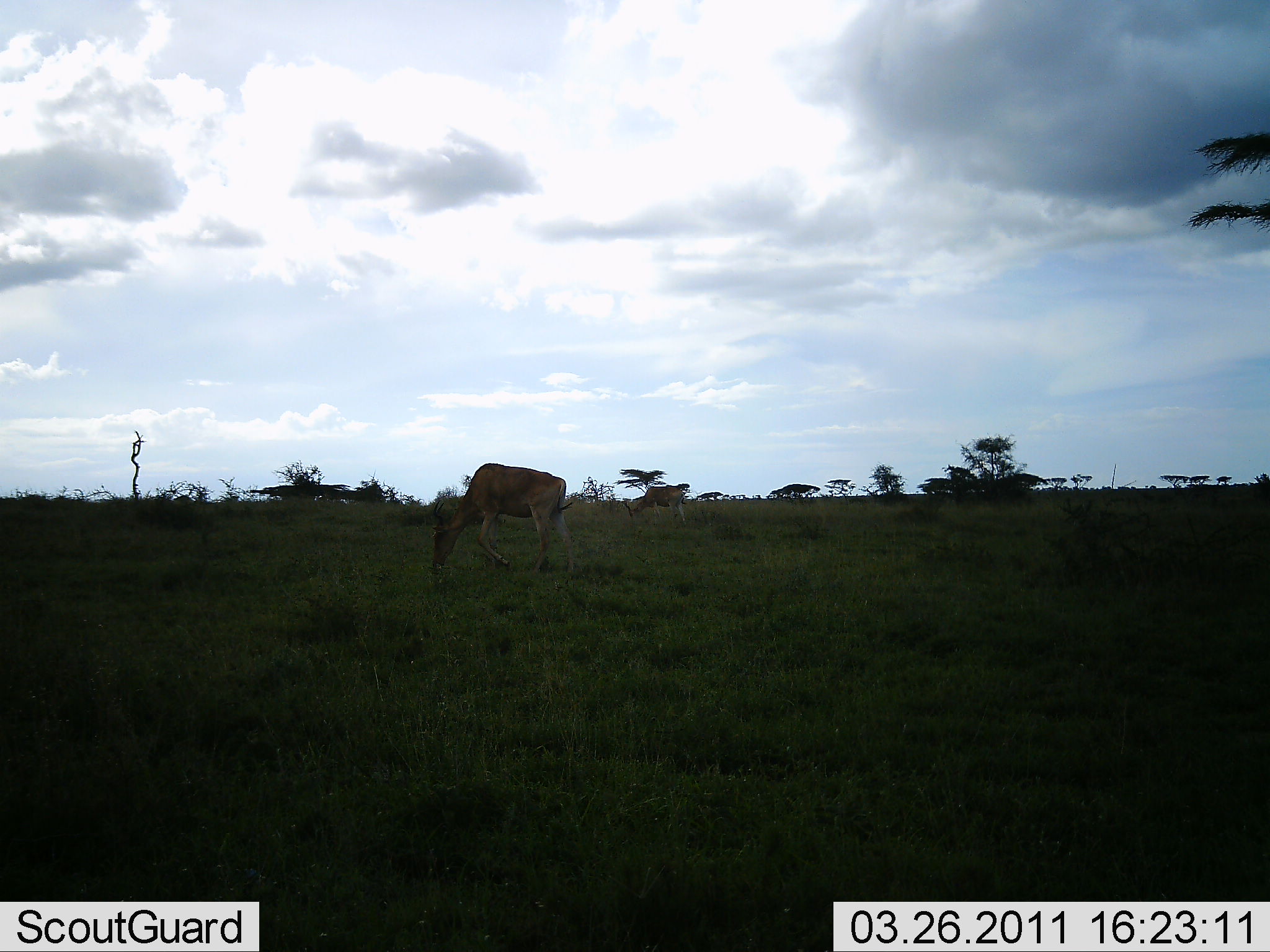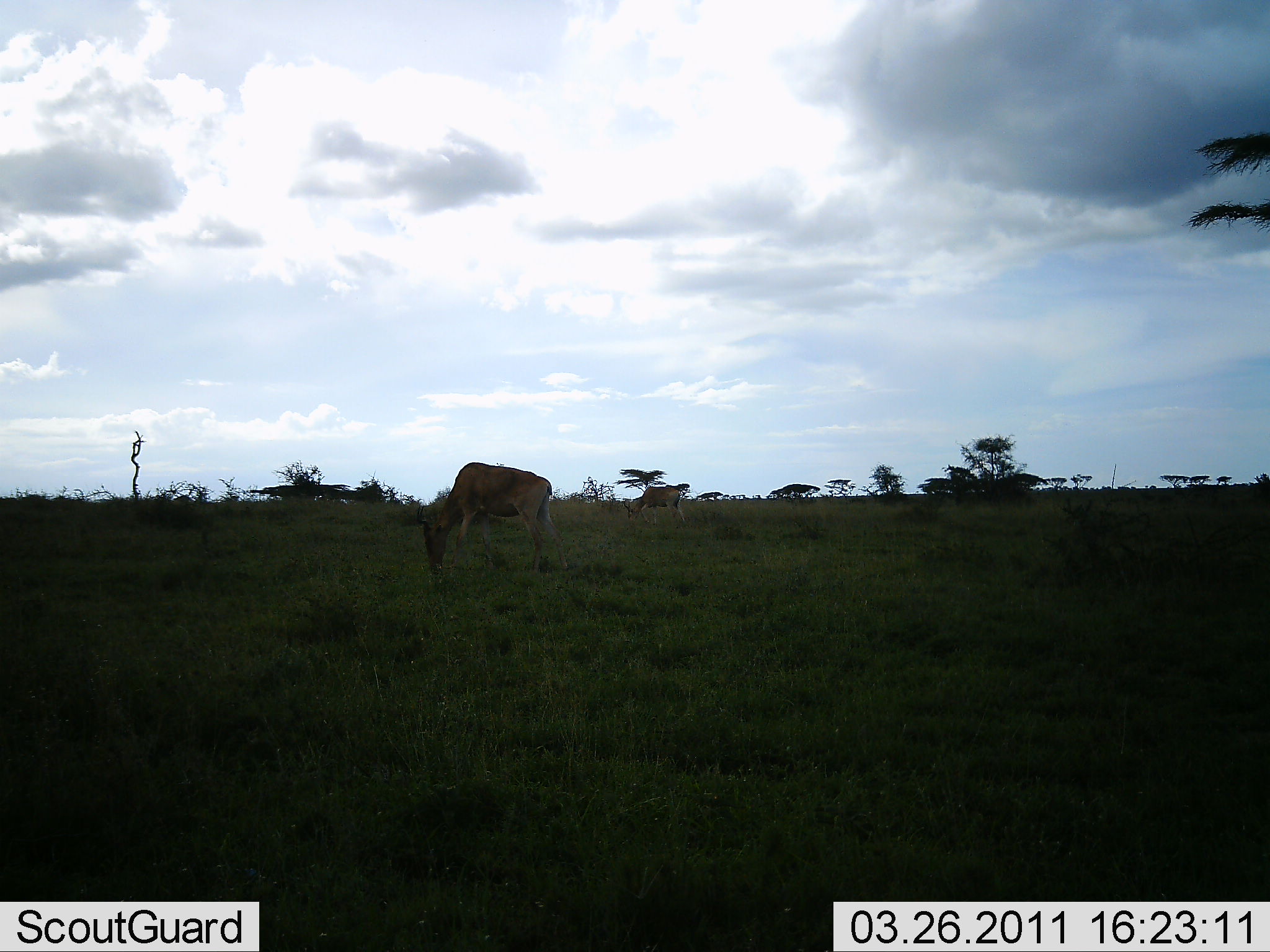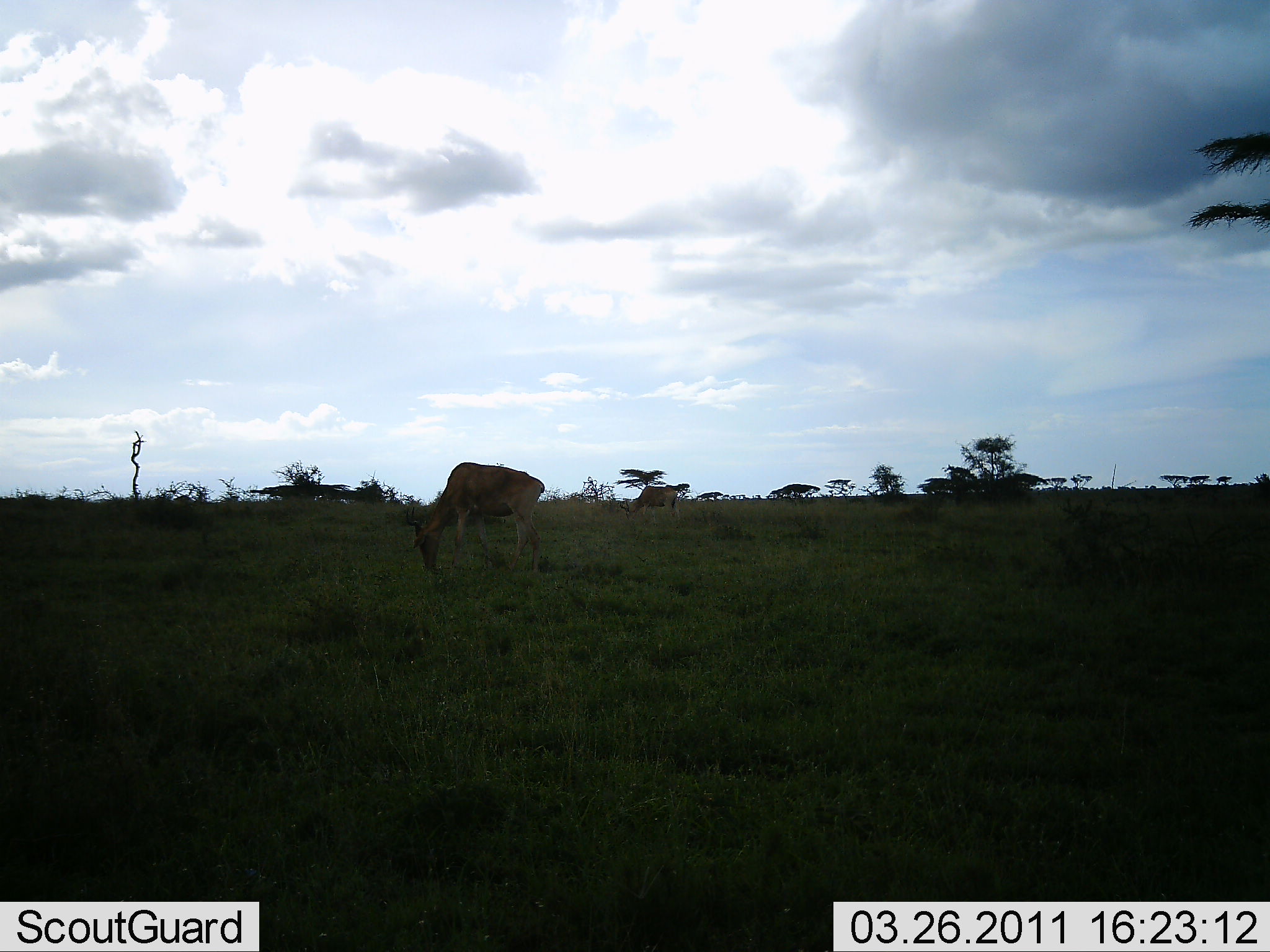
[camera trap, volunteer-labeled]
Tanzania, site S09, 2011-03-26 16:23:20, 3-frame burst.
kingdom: Animalia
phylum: Chordata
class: Mammalia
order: Artiodactyla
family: Bovidae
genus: Alcelaphus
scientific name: Alcelaphus buselaphus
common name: hartebeest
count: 2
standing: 29%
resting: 0%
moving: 0%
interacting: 0%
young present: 0%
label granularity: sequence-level